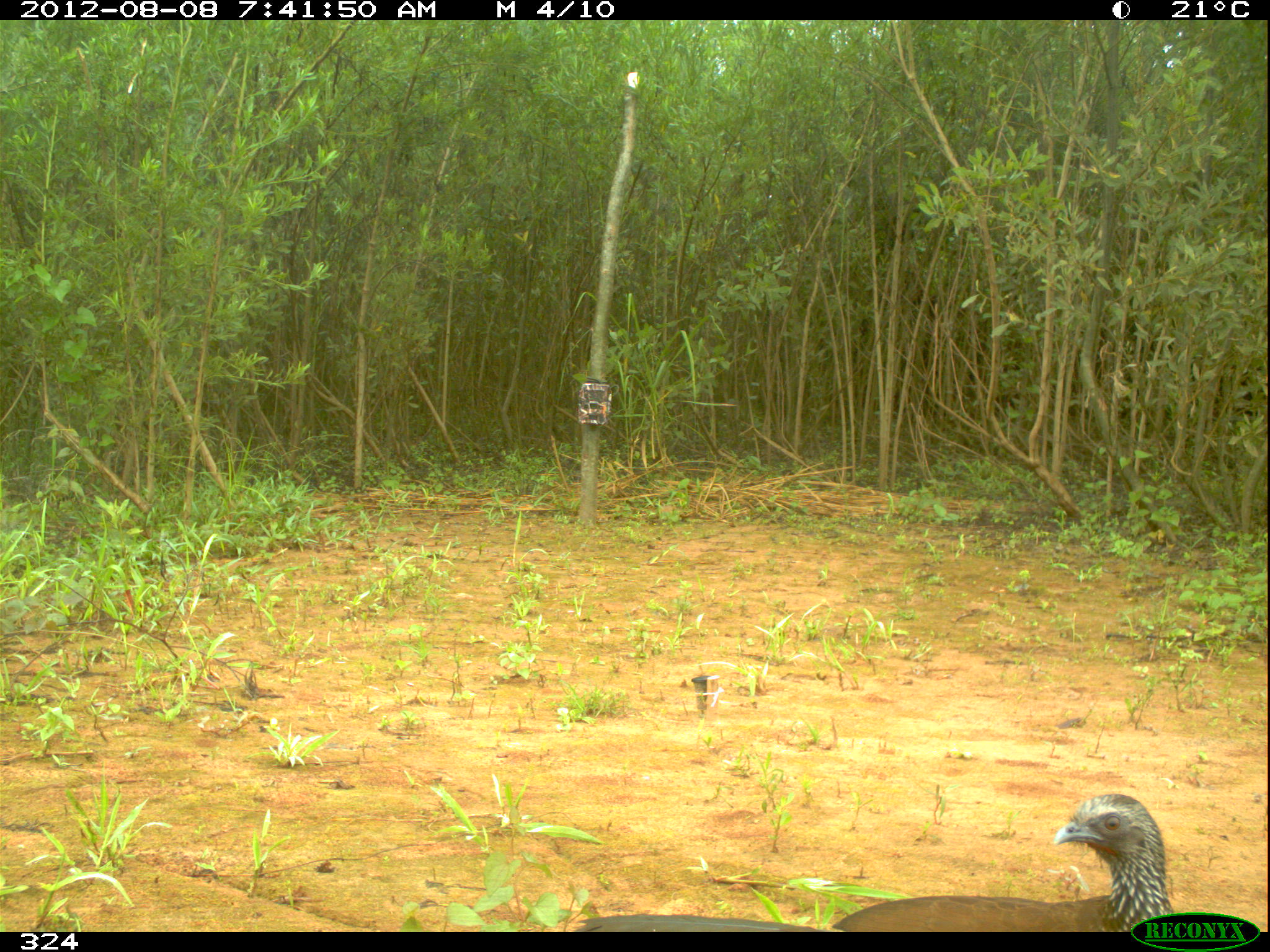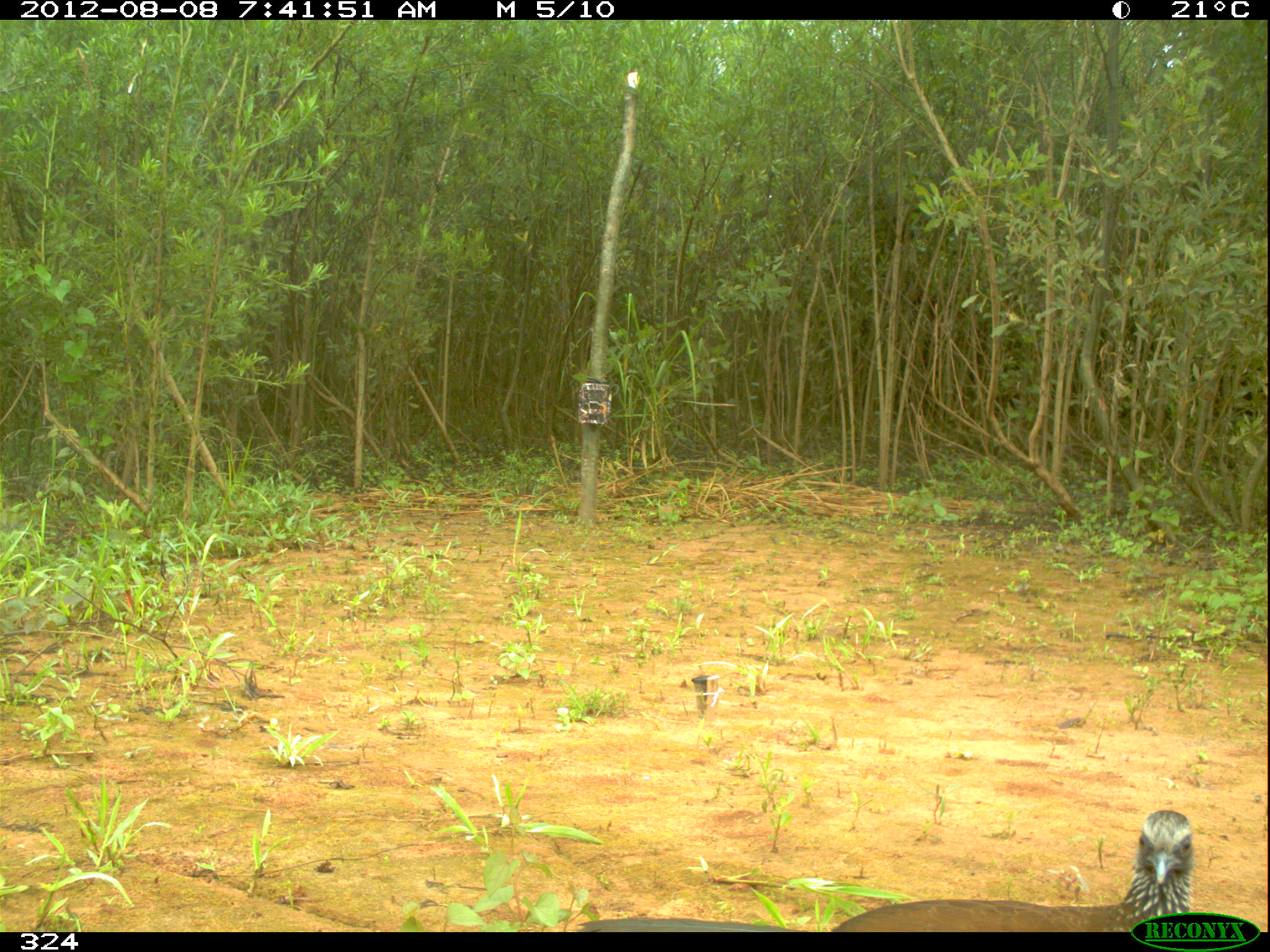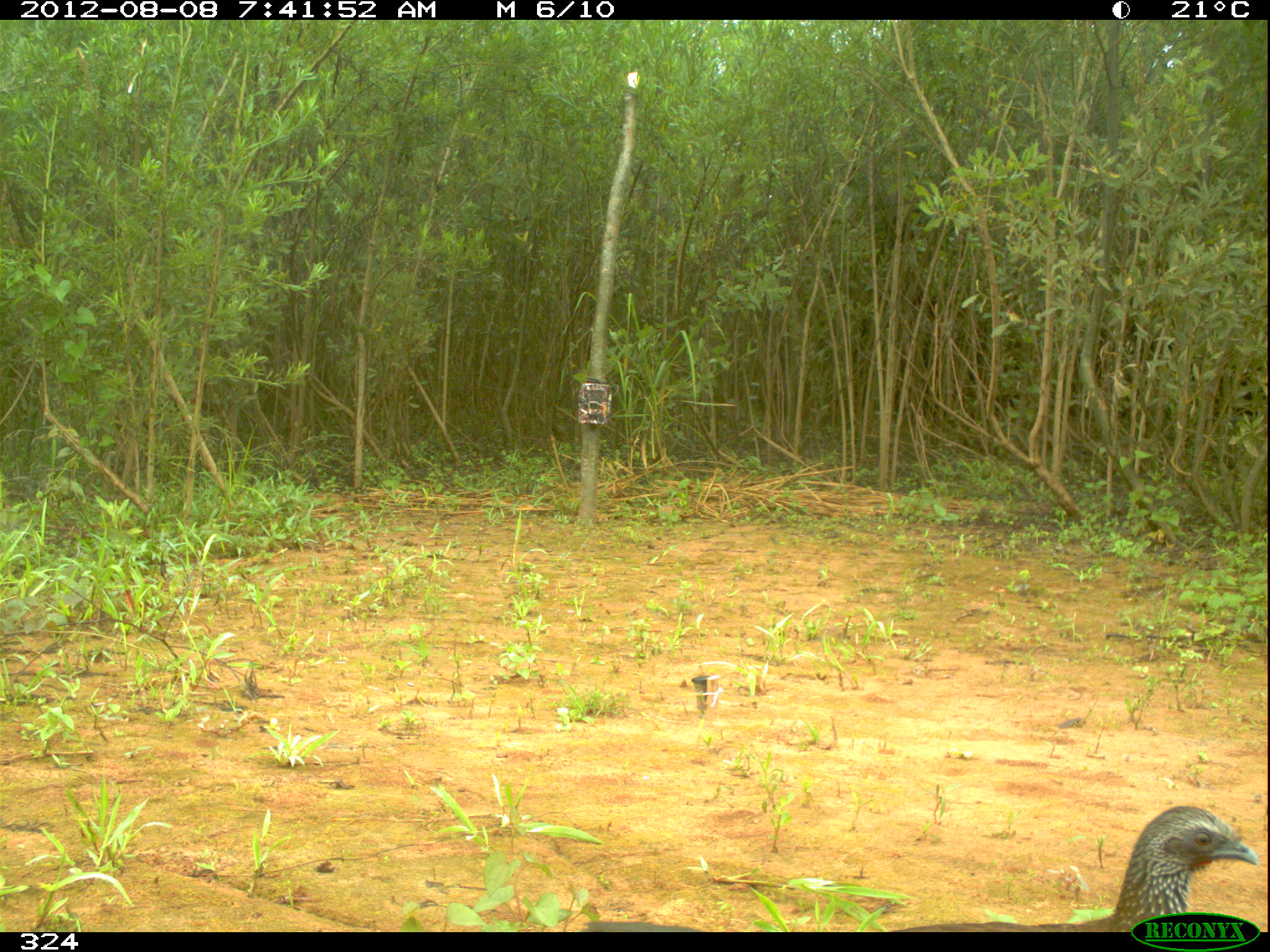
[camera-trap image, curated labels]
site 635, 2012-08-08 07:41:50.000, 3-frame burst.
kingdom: Animalia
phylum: Chordata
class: Aves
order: Galliformes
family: Cracidae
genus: Ortalis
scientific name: Ortalis guttata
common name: speckled chachalaca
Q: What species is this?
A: Ortalis guttata (speckled chachalaca).